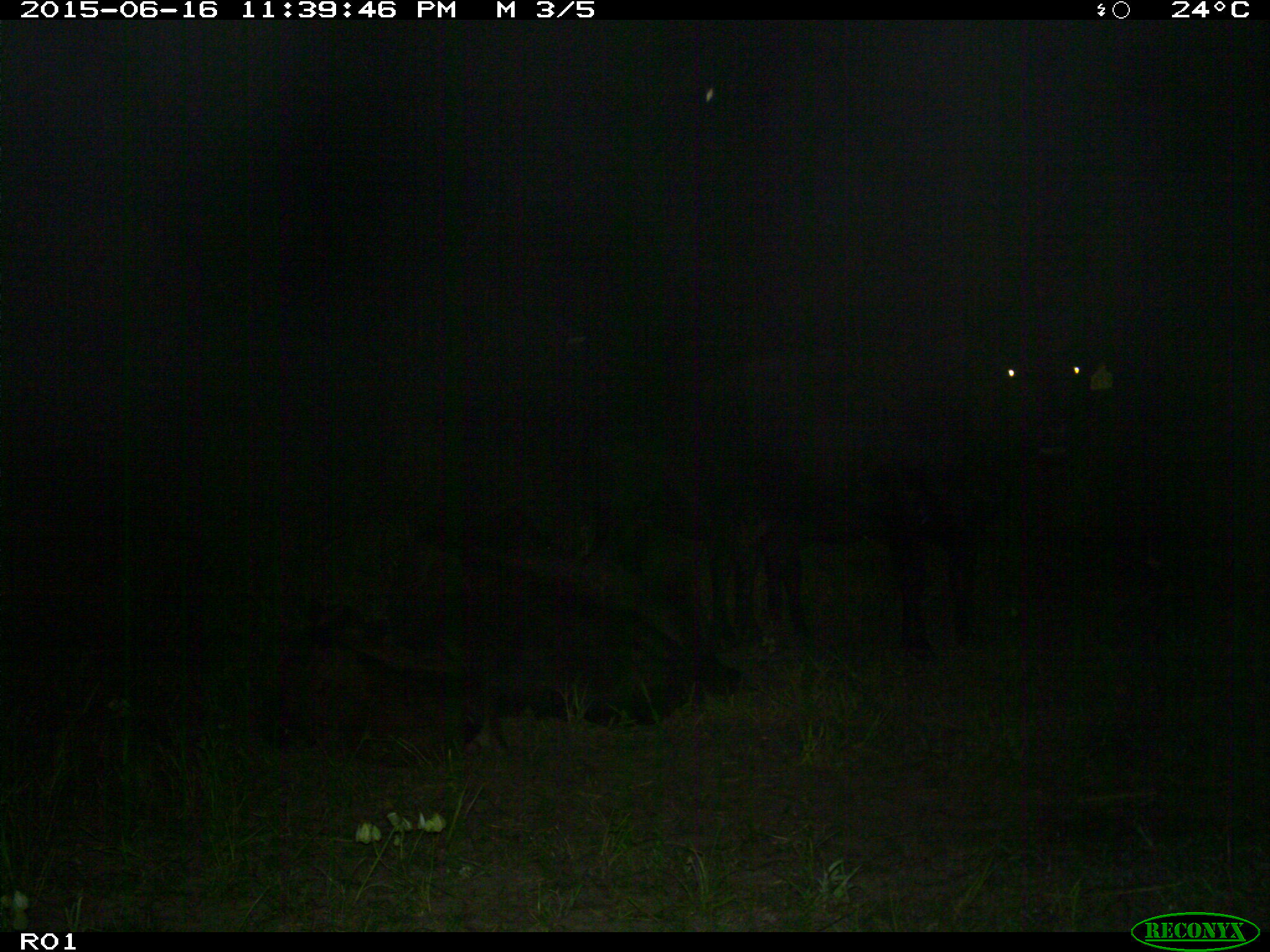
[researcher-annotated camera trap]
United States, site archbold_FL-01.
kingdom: Animalia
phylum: Chordata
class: Mammalia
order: Artiodactyla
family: Bovidae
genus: Bos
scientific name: Bos taurus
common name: domestic cow